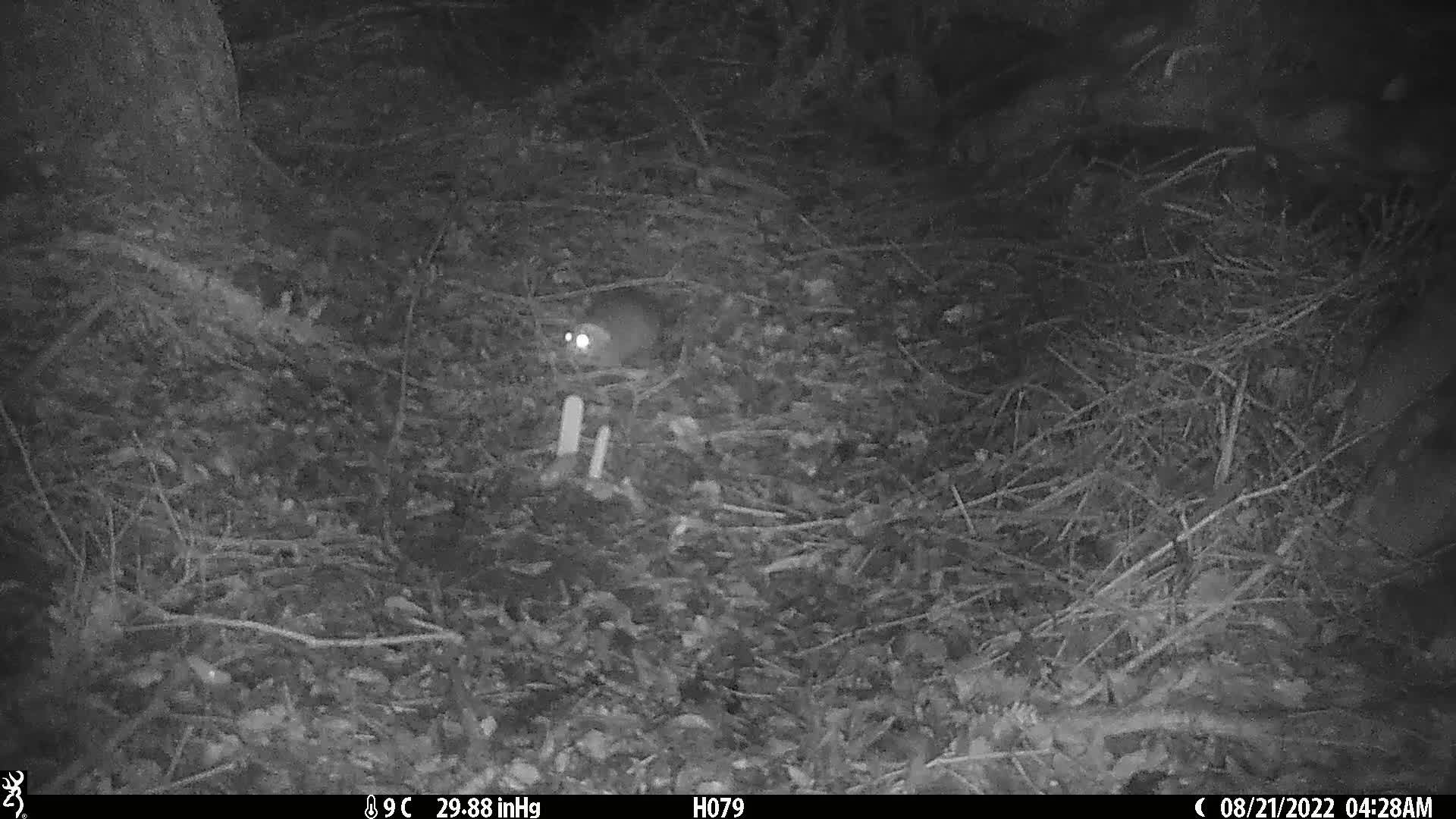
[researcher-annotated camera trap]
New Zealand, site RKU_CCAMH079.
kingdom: Animalia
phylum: Chordata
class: Mammalia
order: Rodentia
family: Muridae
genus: Rattus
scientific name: Rattus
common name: rat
Rat (Rattus).